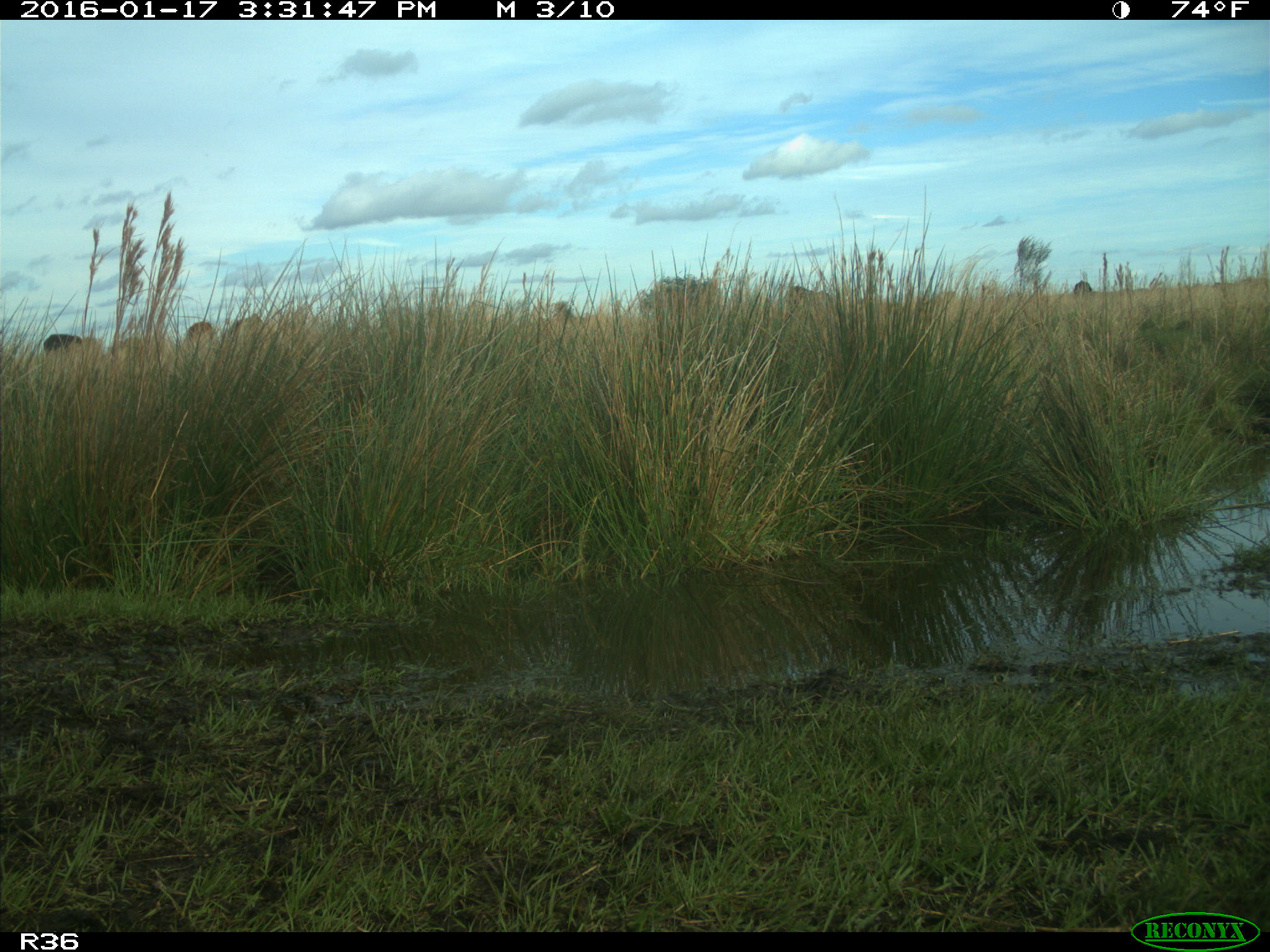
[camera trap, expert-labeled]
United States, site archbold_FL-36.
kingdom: Animalia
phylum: Chordata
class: Mammalia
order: Artiodactyla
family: Bovidae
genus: Bos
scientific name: Bos taurus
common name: domestic cow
Bos taurus (domestic cow).